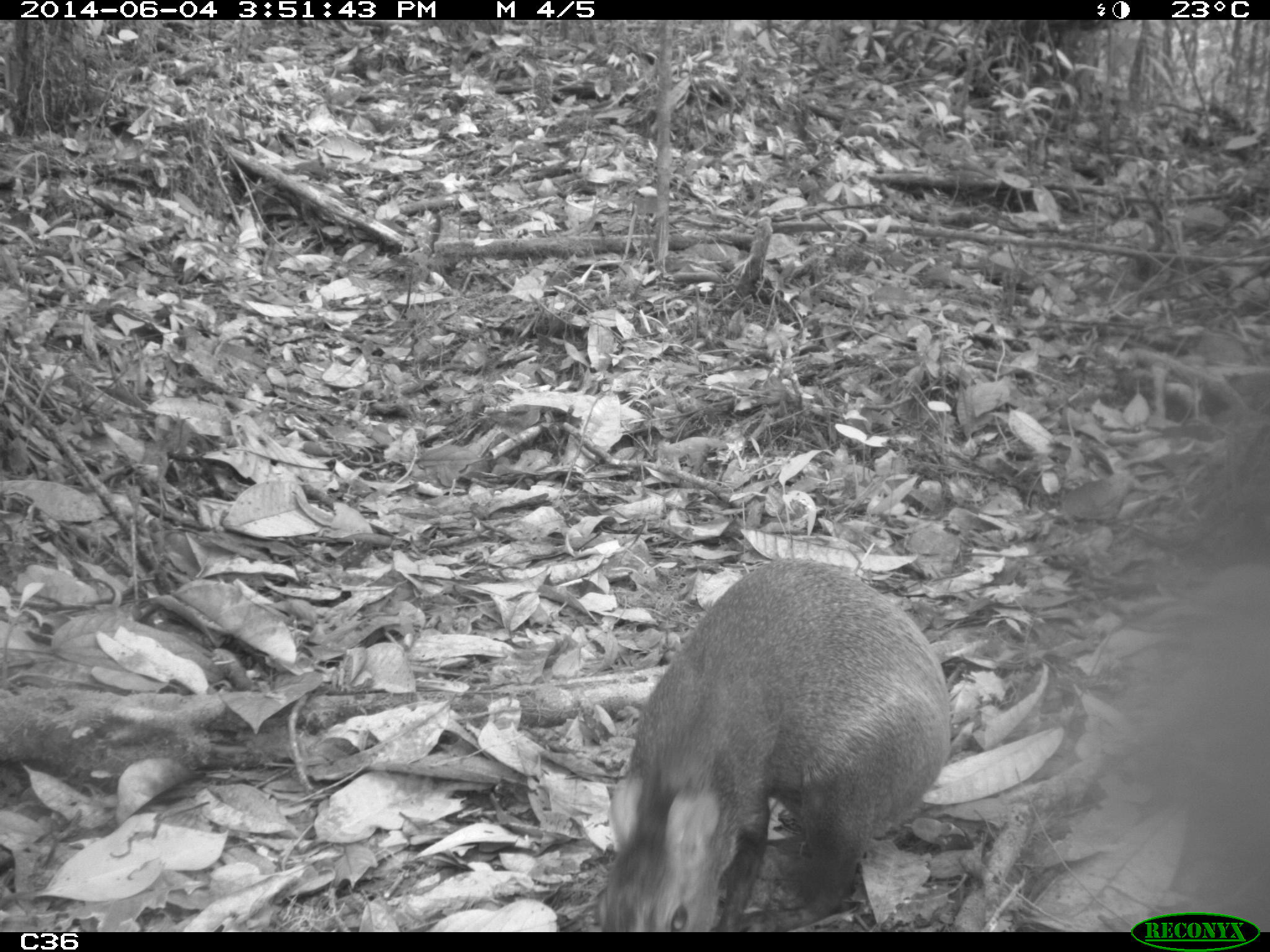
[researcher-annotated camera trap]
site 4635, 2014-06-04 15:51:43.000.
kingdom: Animalia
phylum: Chordata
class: Mammalia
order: Rodentia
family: Dasyproctidae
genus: Dasyprocta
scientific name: Dasyprocta leporina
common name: red-rumped agouti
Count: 1.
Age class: adult.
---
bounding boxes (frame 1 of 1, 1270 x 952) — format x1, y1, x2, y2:
dasyprocta leporina: 599, 557, 951, 932